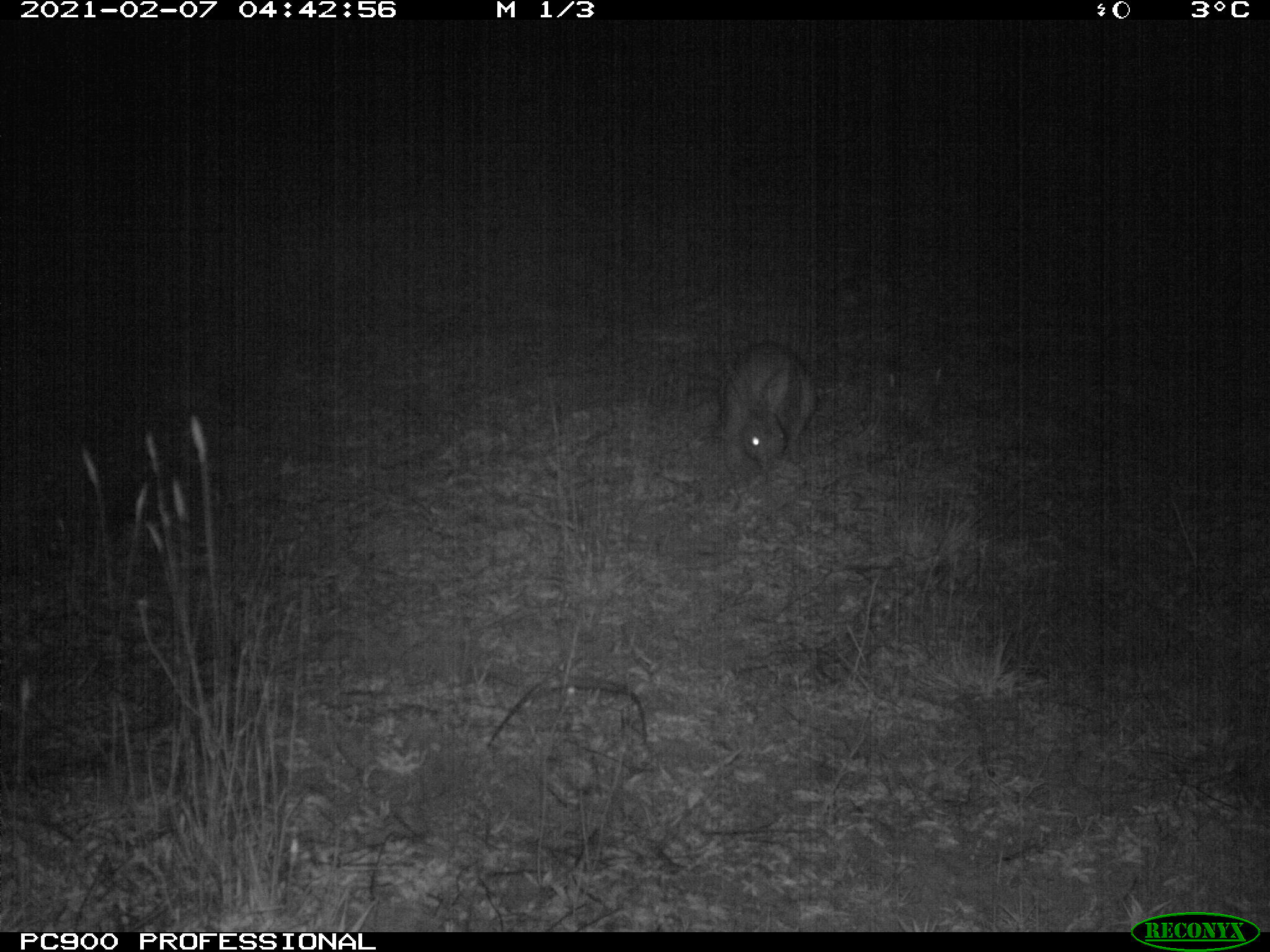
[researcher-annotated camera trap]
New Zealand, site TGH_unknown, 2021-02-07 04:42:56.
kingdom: Animalia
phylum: Chordata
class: Mammalia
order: Lagomorpha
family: Leporidae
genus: Oryctolagus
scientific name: Oryctolagus cuniculus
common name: european rabbit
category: rabbit